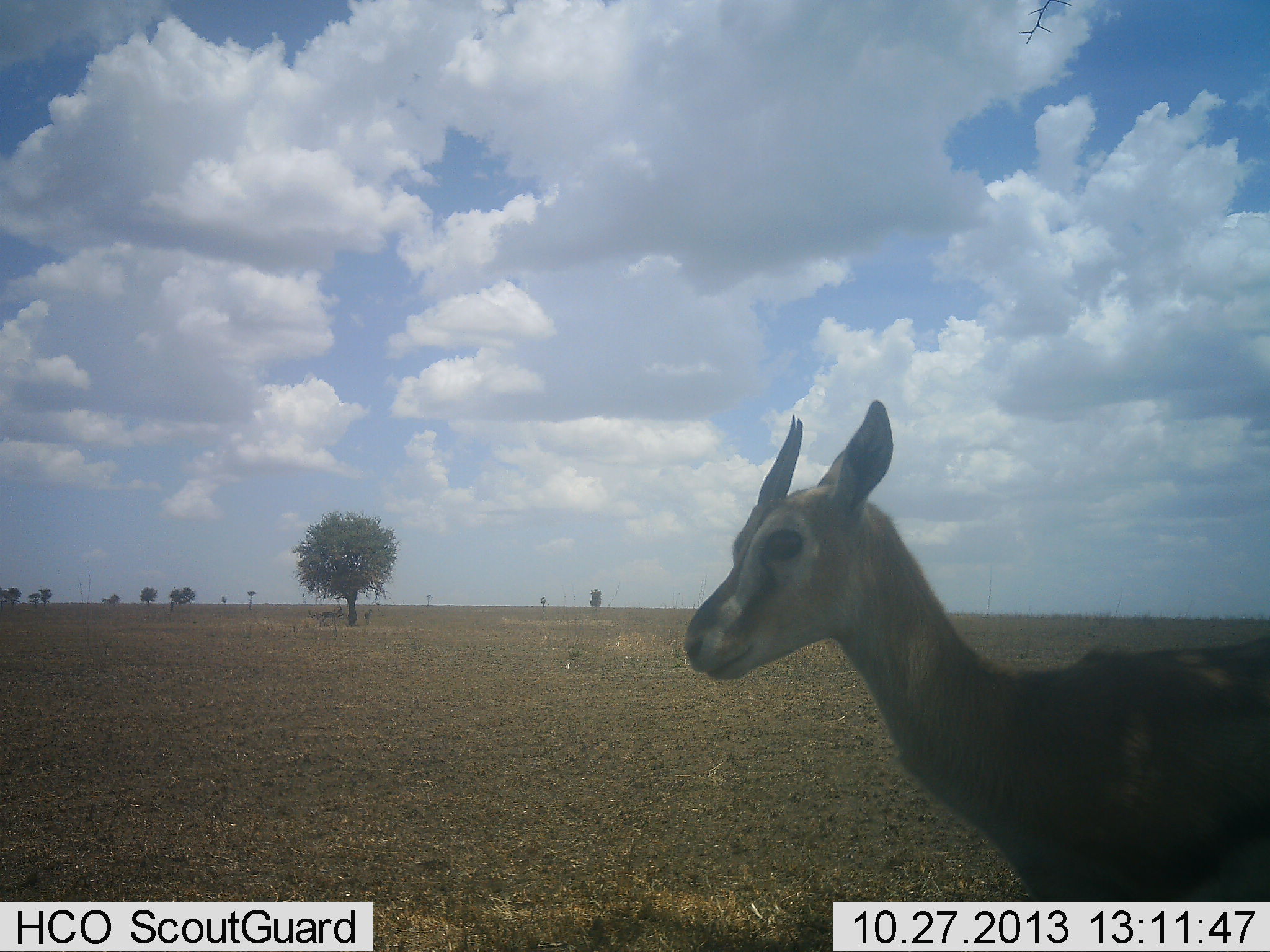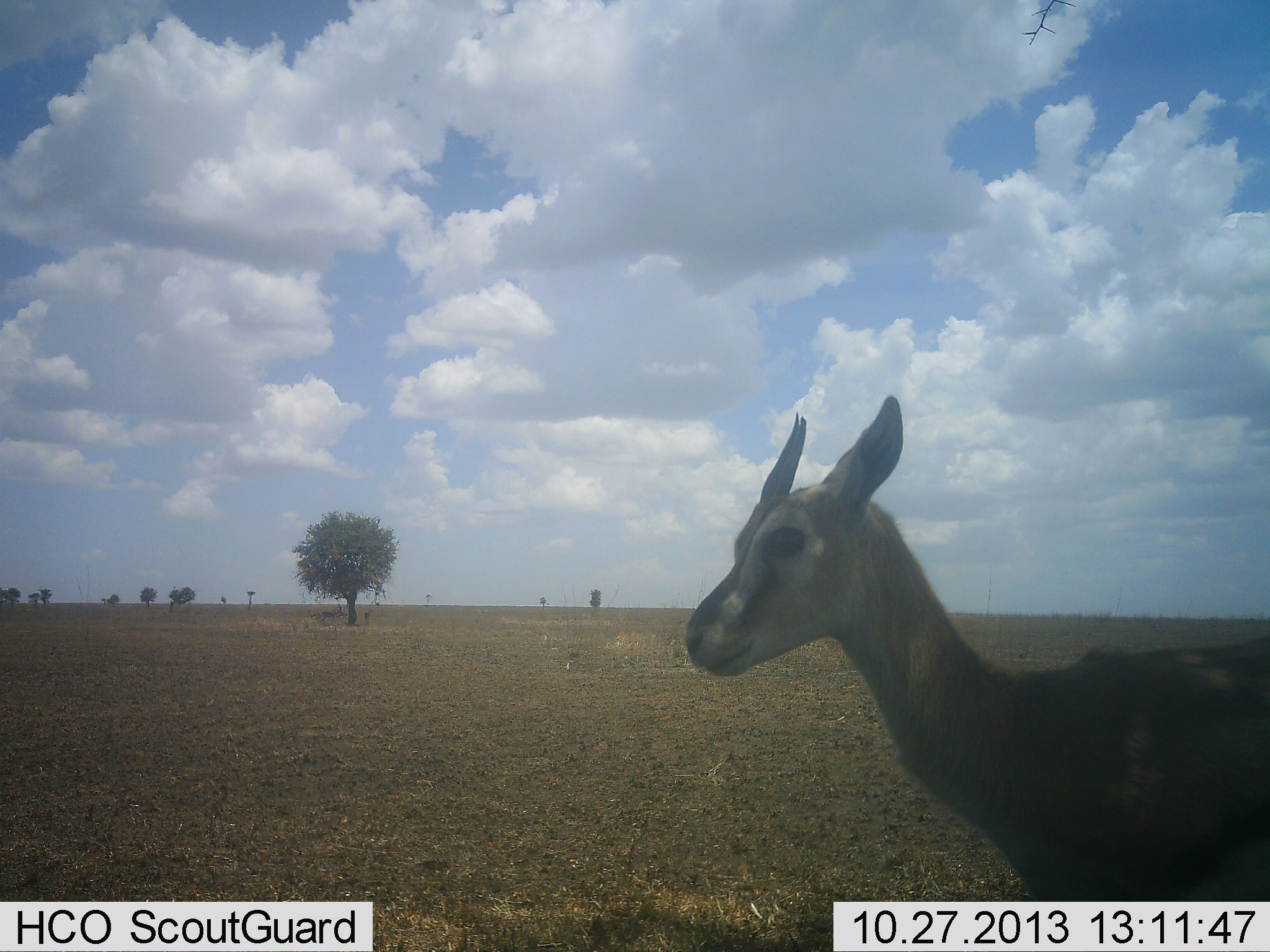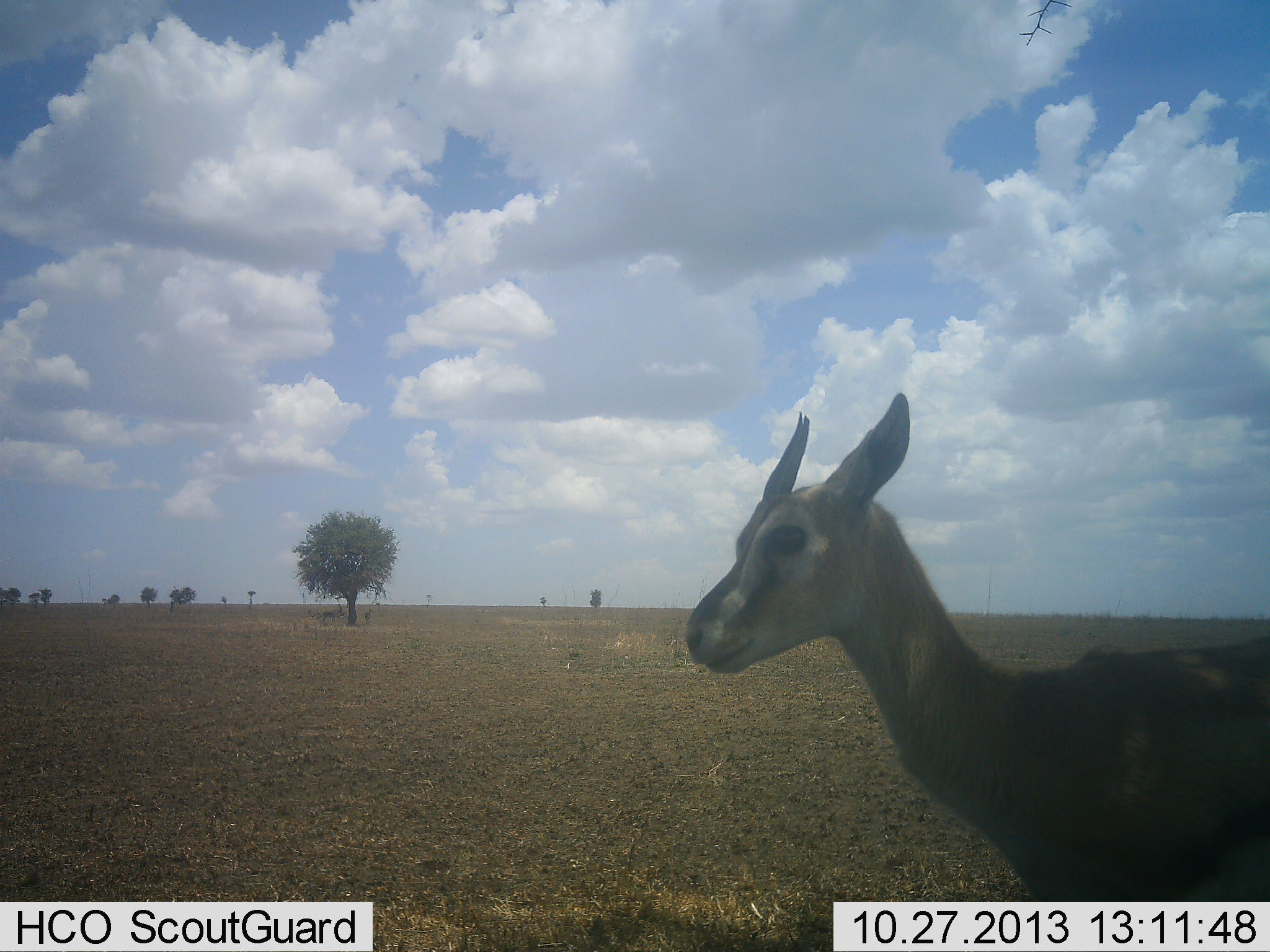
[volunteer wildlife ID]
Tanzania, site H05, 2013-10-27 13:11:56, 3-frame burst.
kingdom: Animalia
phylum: Chordata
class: Mammalia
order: Artiodactyla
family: Bovidae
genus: Eudorcas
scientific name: Eudorcas thomsonii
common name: thomson's gazelle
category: gazellethomsons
Gazellethomsons (thomson's gazelle) (Eudorcas thomsonii), count 1. Behavior (volunteer vote fractions): standing 100%, resting 0%, moving 0%, interacting 0%. Young present (vote fraction): 10%. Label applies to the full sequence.